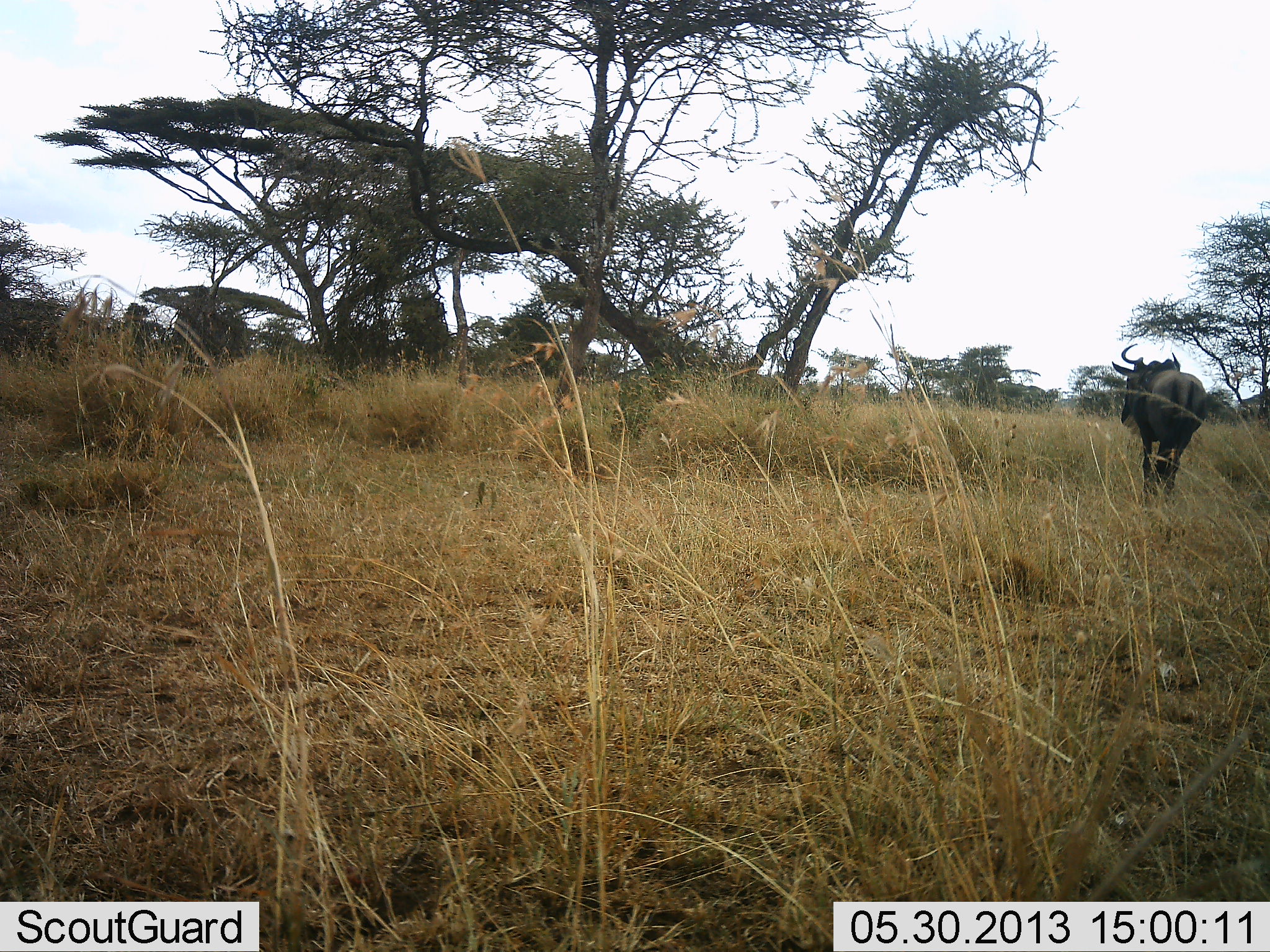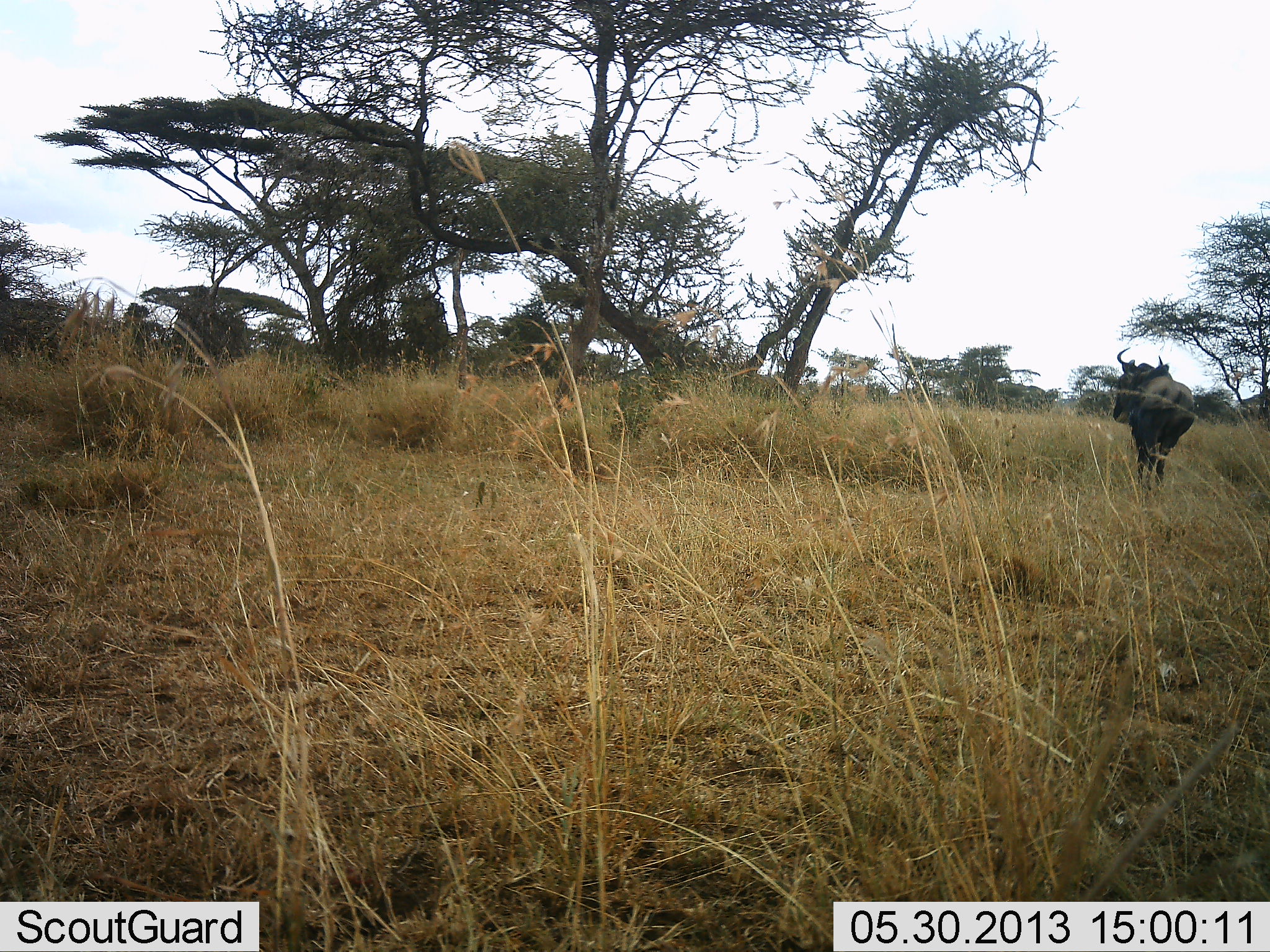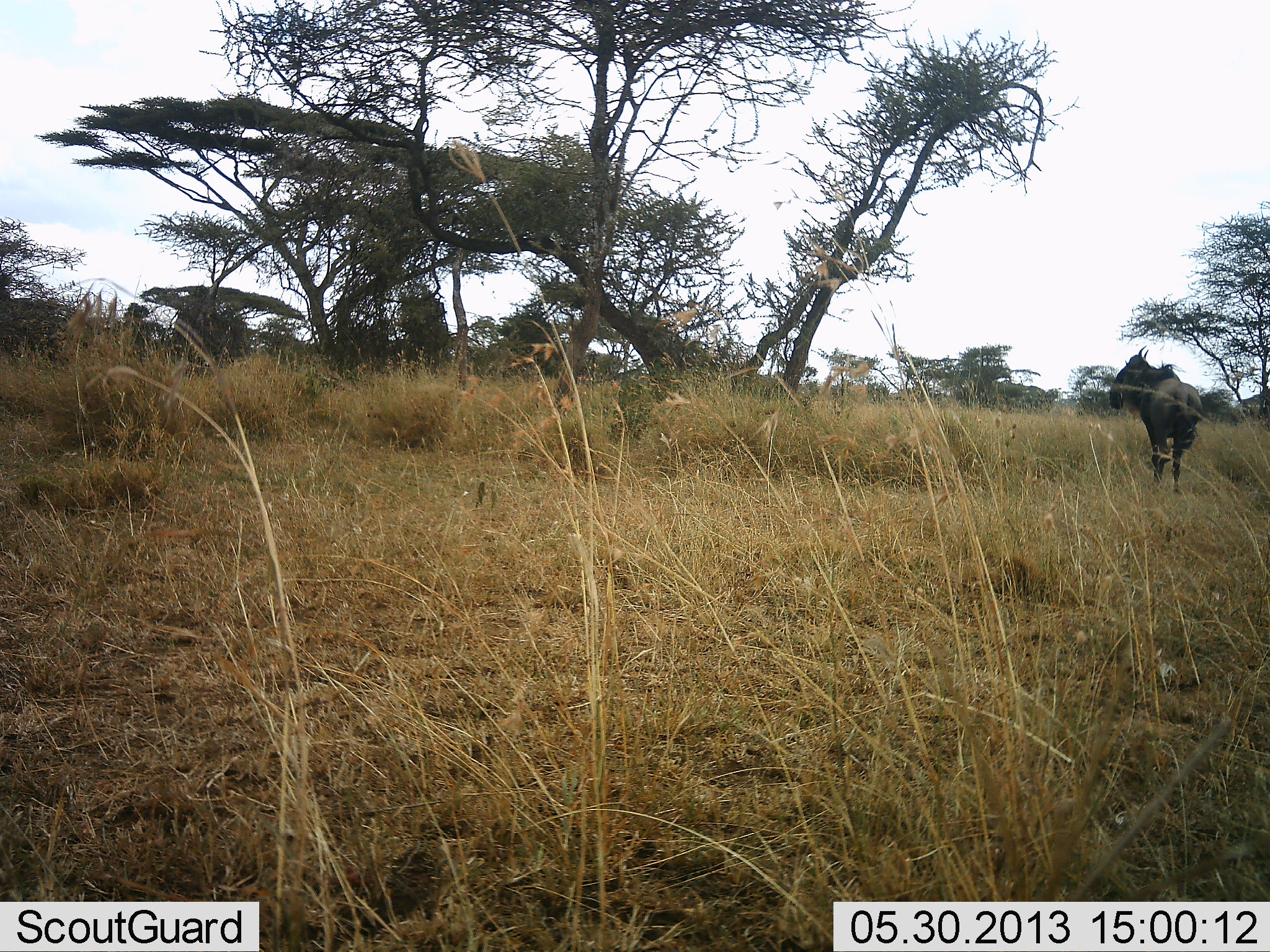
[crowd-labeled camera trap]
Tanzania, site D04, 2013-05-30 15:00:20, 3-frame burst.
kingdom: Animalia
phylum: Chordata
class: Mammalia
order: Artiodactyla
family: Bovidae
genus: Connochaetes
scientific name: Connochaetes taurinus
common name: blue wildebeest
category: wildebeest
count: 1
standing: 25%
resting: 0%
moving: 79%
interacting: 0%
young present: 0%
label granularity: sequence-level